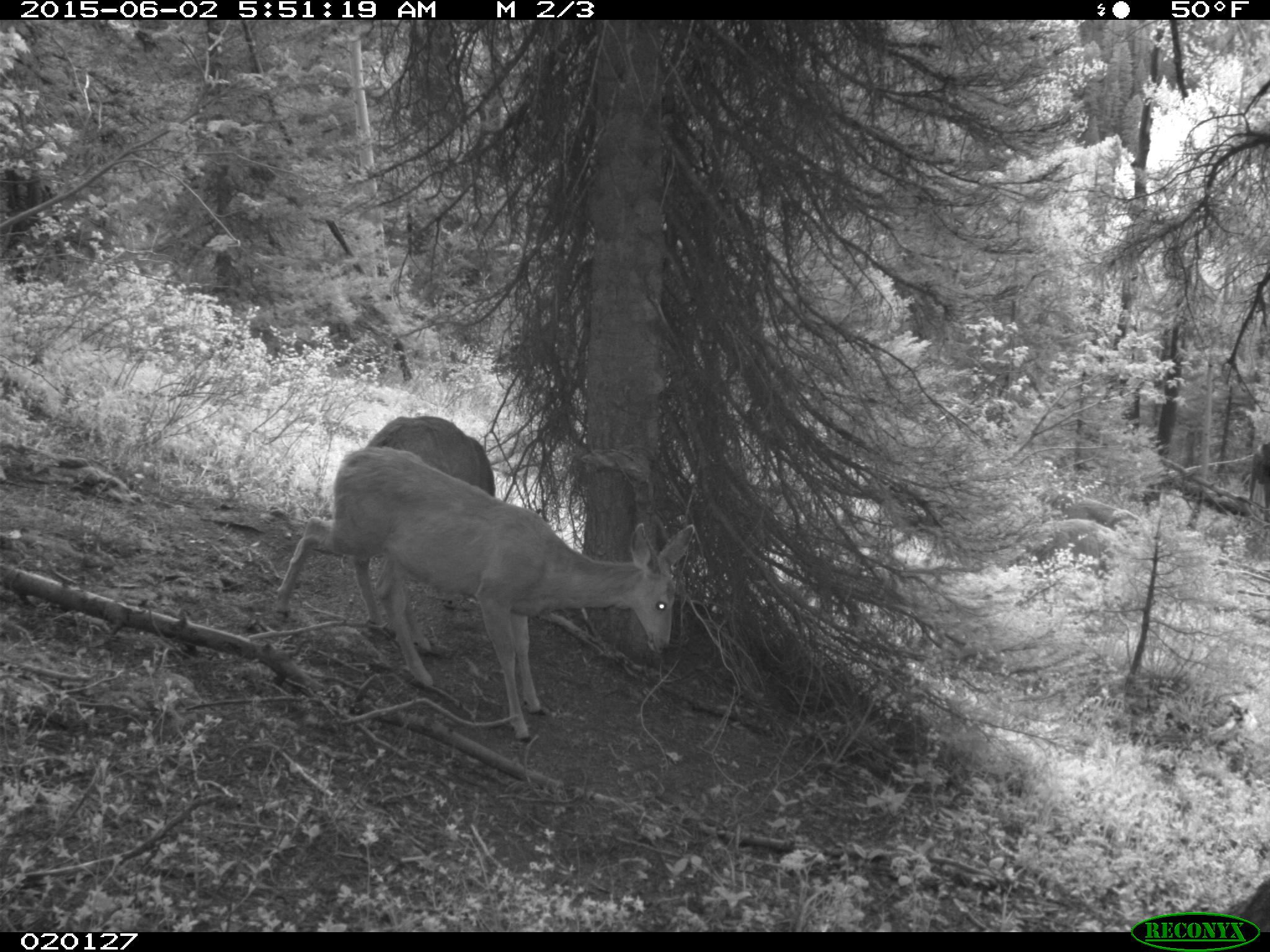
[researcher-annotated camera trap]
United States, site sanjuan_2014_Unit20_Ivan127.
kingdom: Animalia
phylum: Chordata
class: Mammalia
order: Artiodactyla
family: Cervidae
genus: Odocoileus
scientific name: Odocoileus hemionus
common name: mule deer